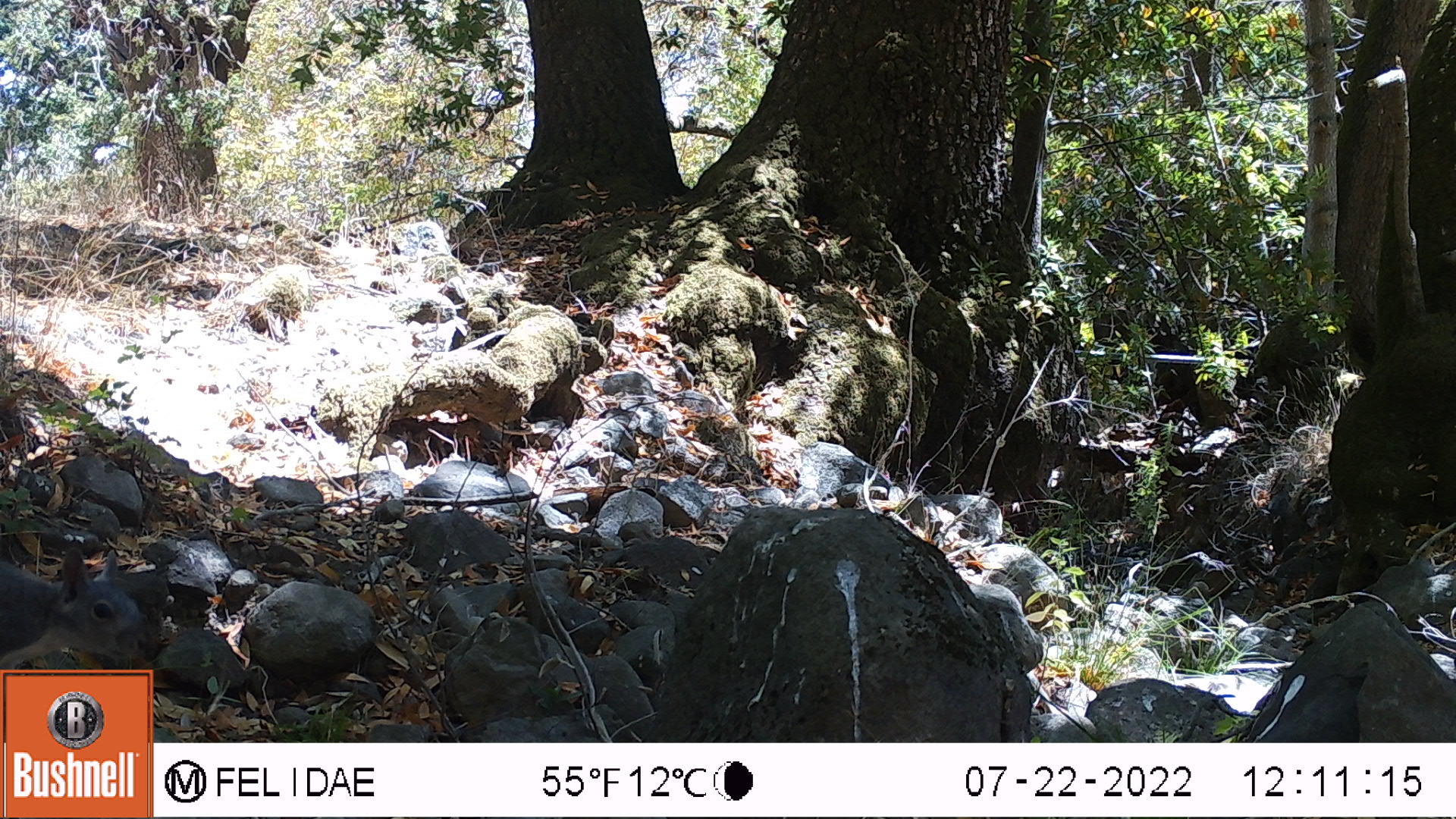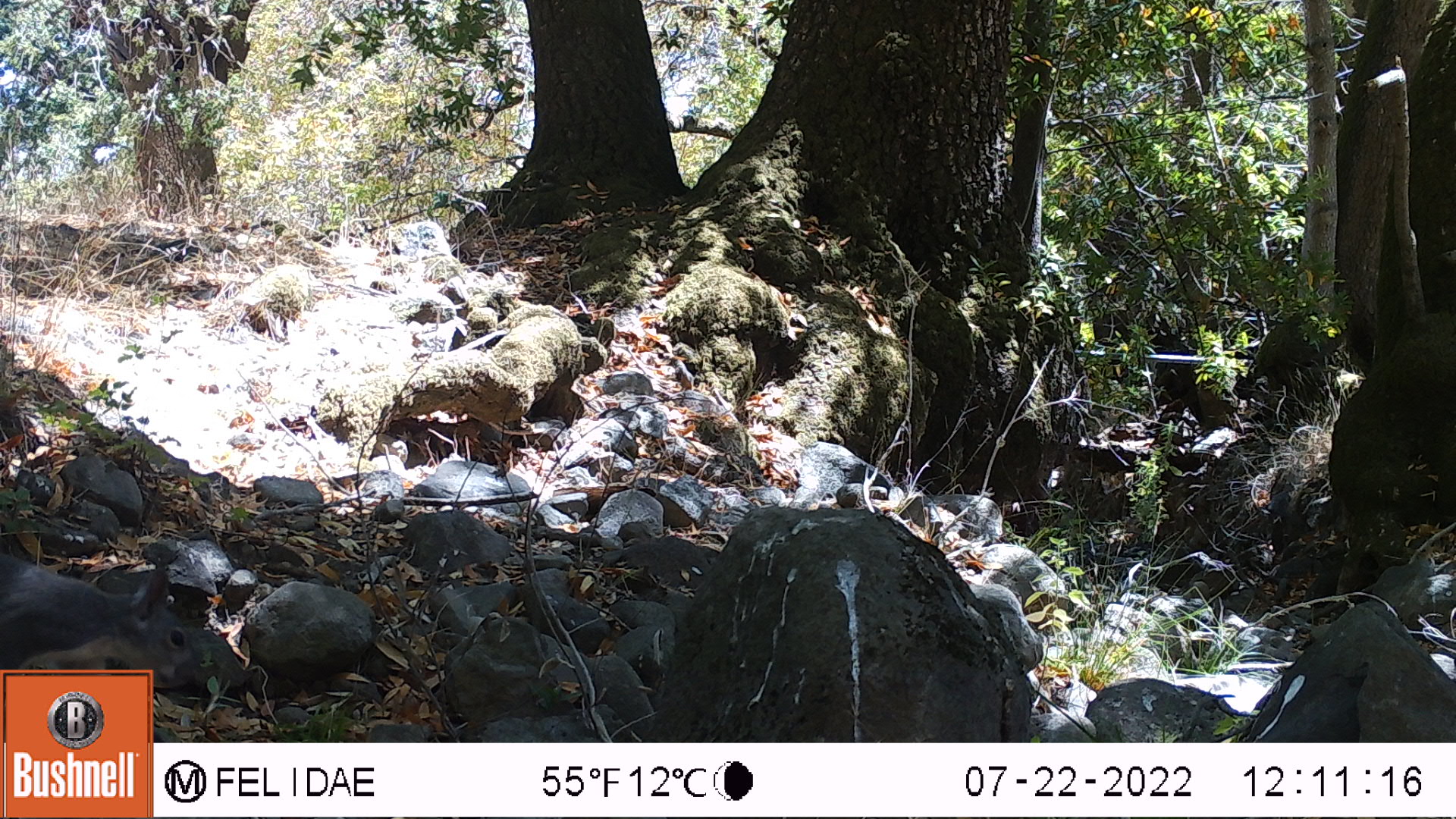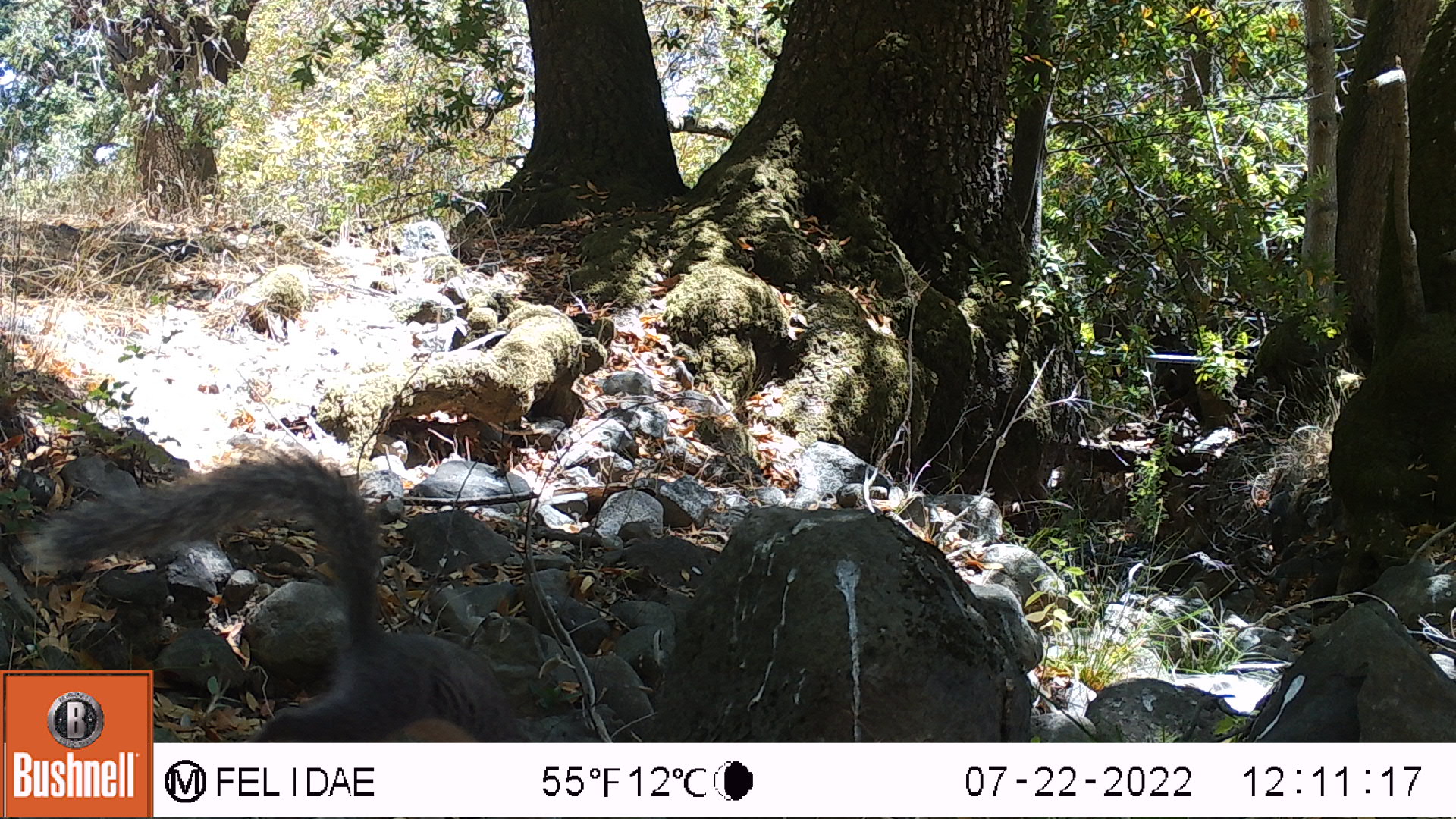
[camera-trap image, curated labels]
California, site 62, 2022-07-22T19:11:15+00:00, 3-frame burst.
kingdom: Animalia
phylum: Chordata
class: Mammalia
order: Rodentia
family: Sciuridae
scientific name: Sciuridae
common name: squirrel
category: unknown squirrel